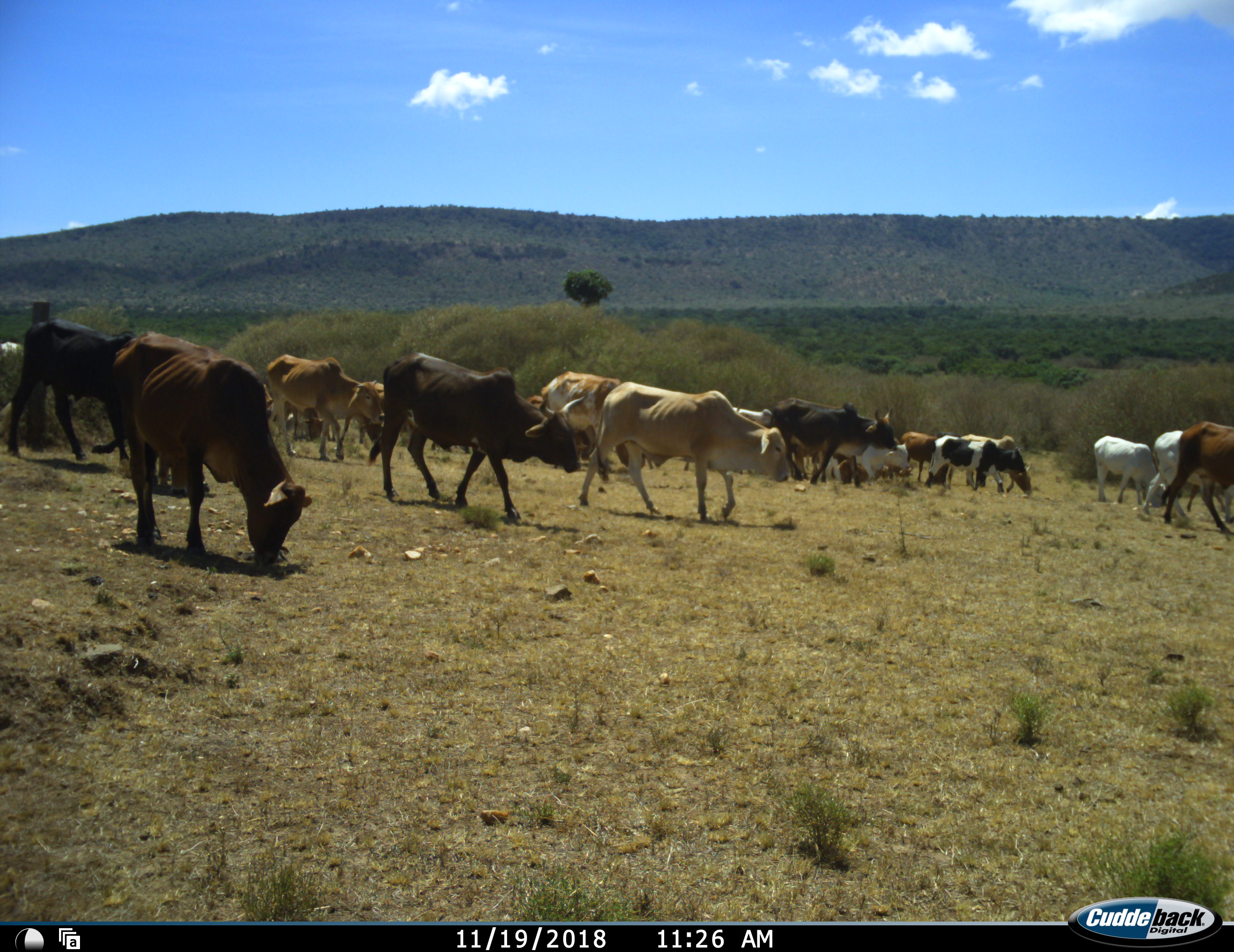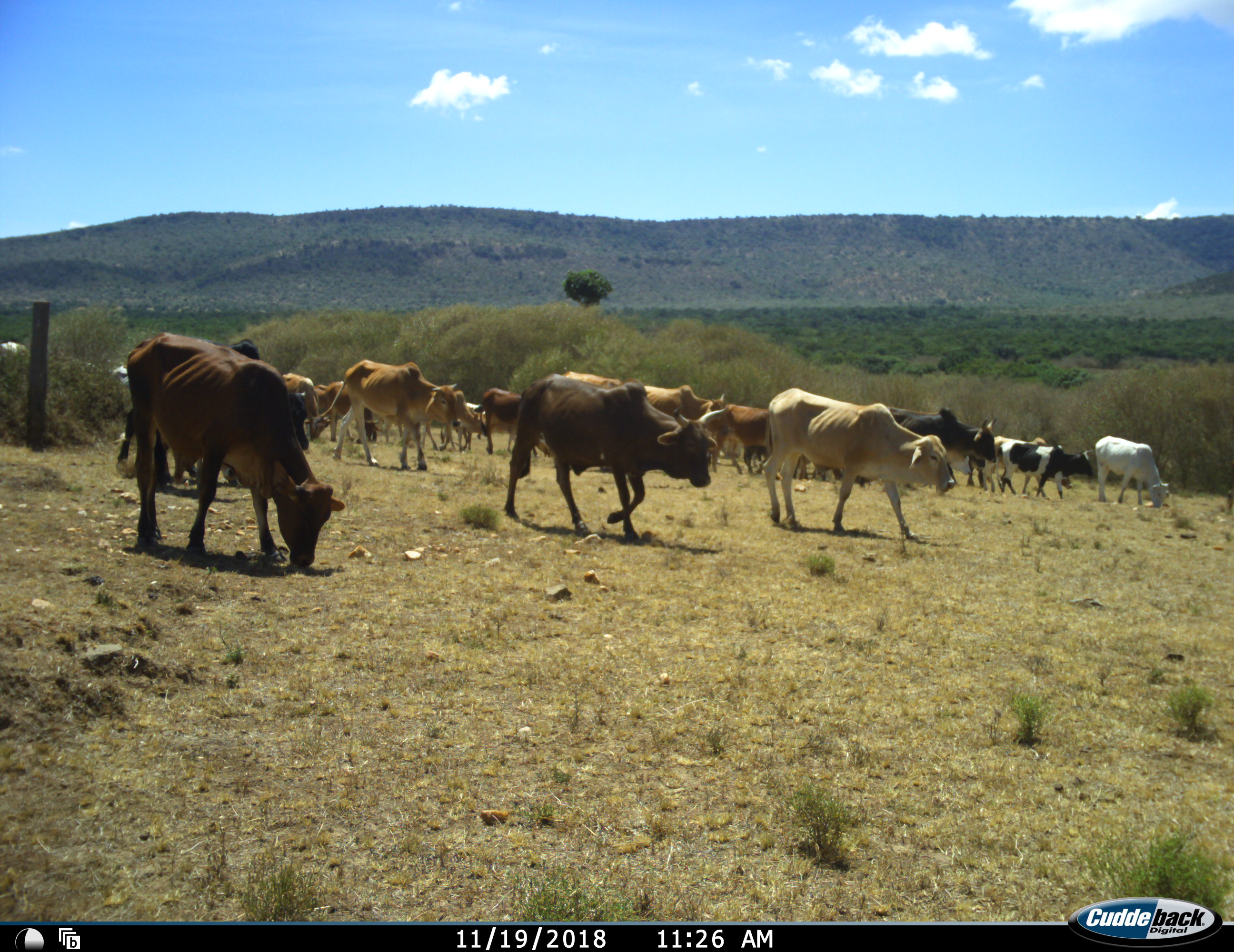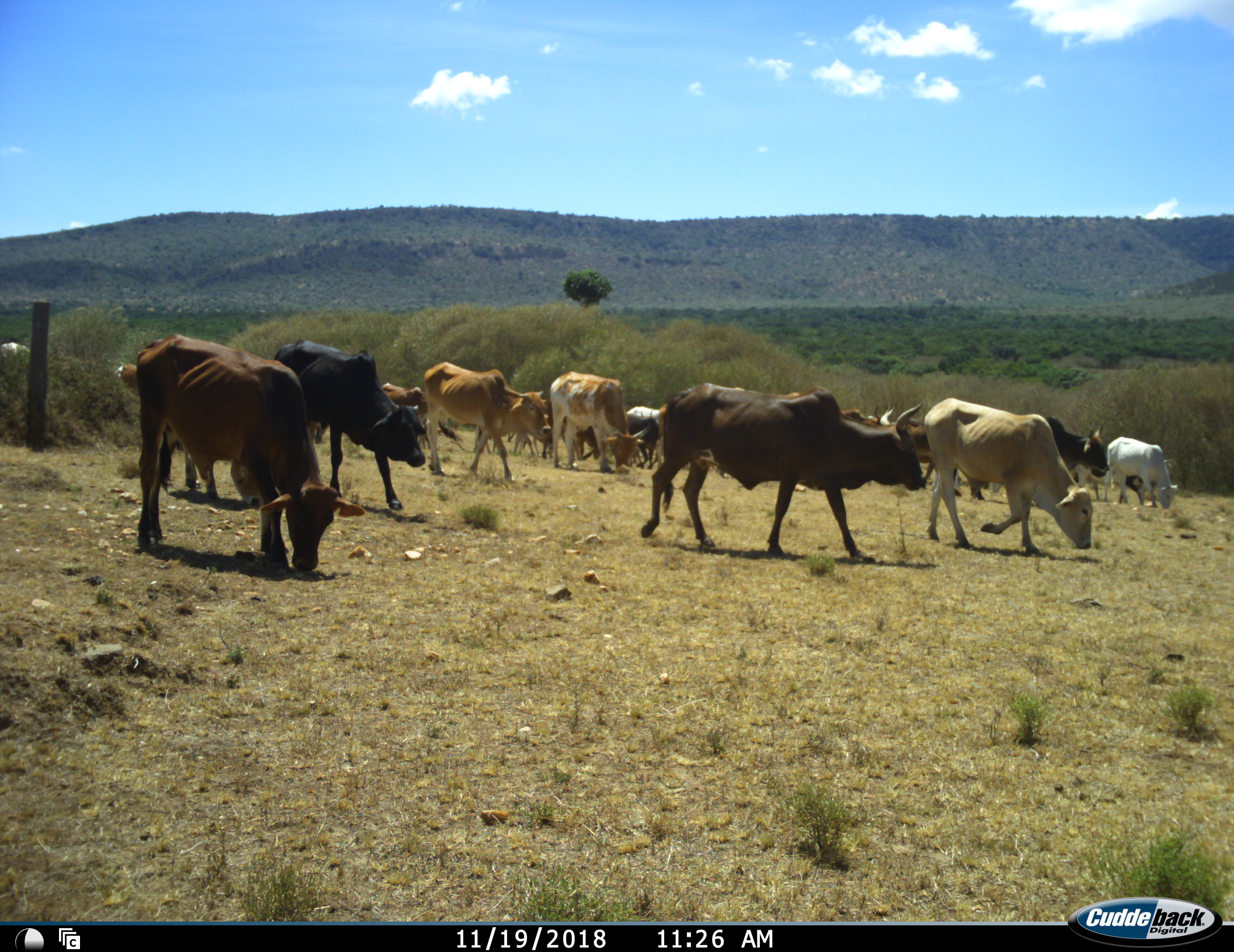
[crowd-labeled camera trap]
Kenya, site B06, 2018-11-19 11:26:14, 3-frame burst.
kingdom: Animalia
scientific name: Animalia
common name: animal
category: domesticanimal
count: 11-50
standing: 40%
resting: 0%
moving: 100%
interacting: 0%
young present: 0%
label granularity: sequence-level